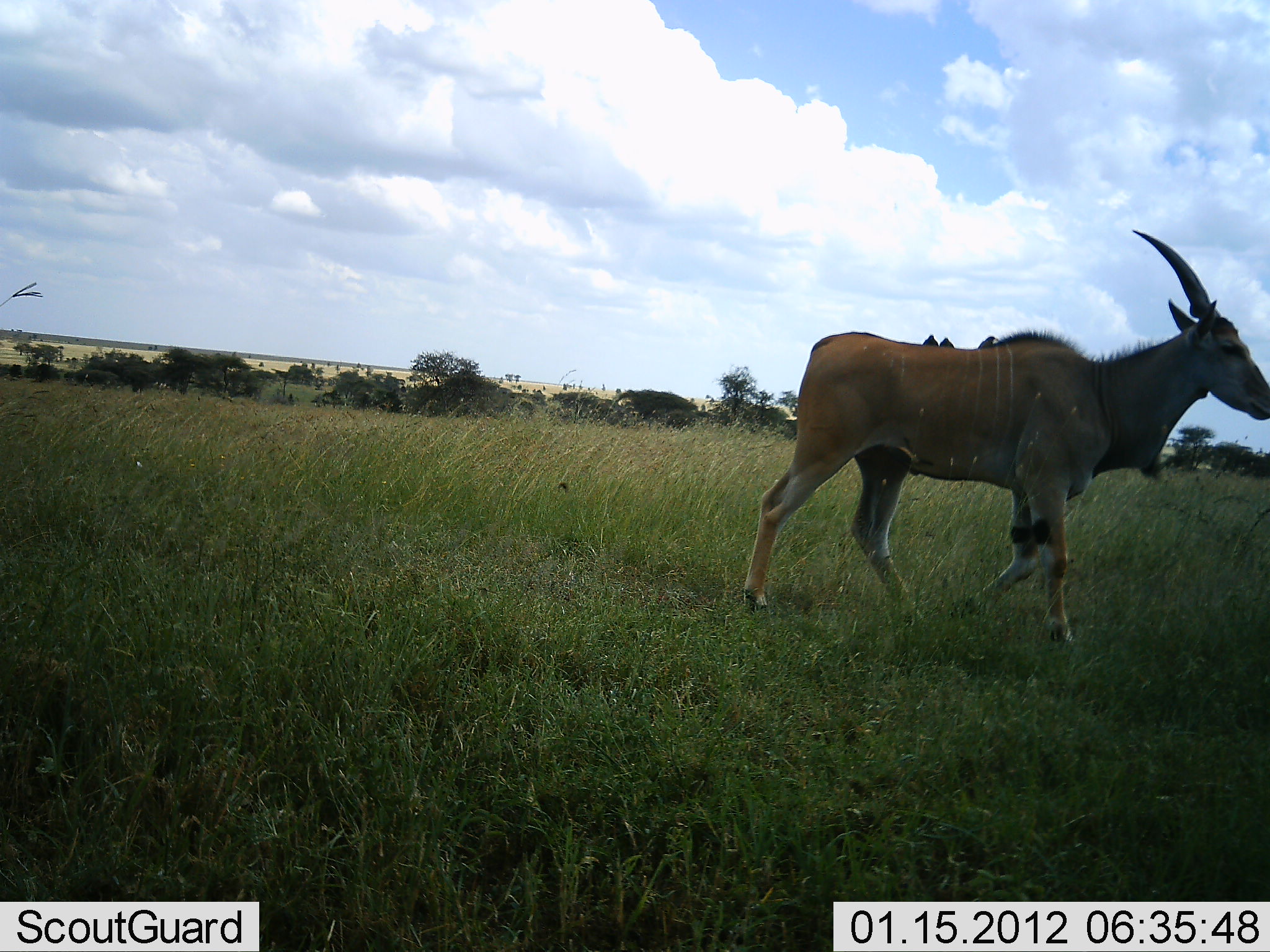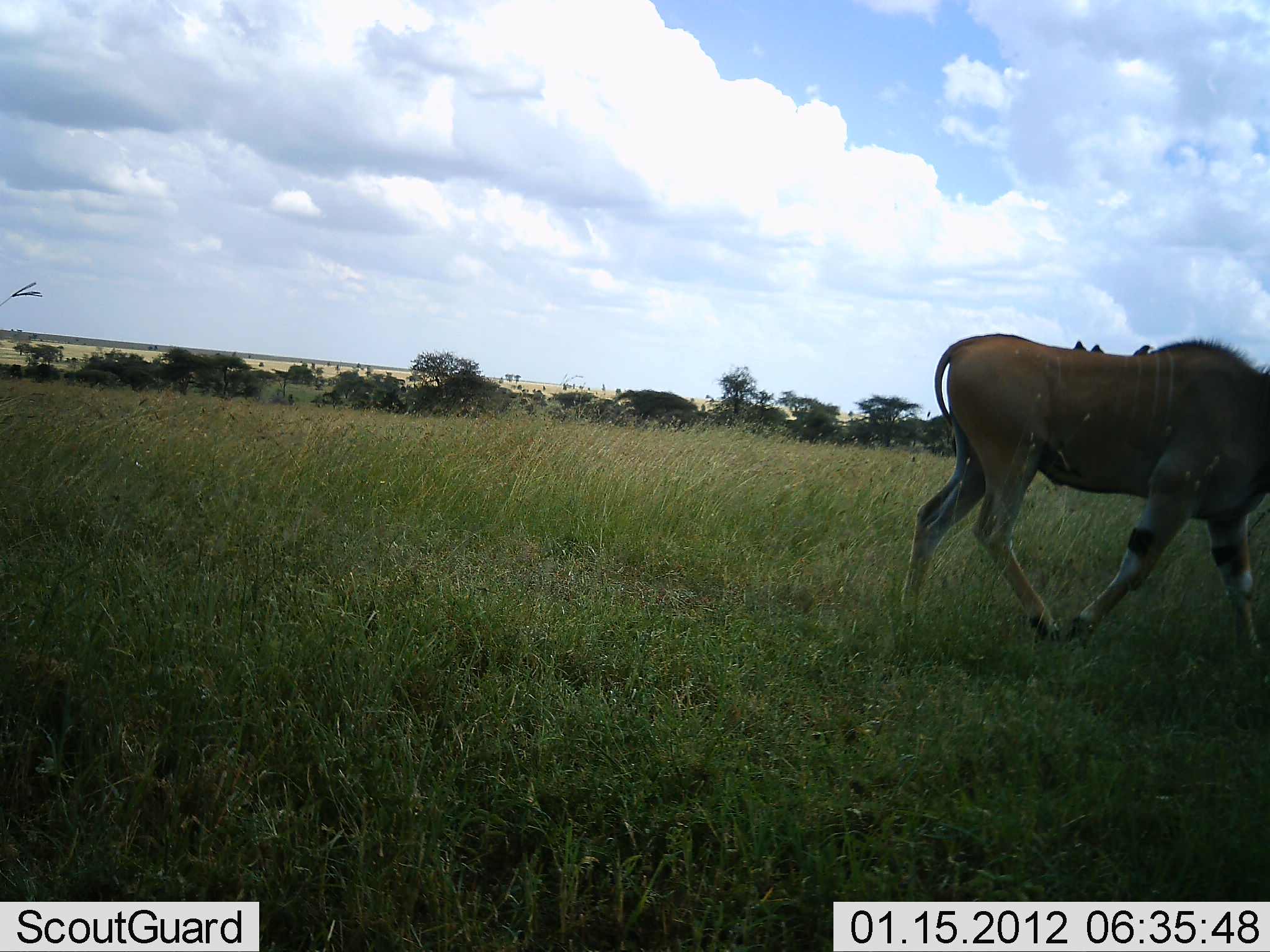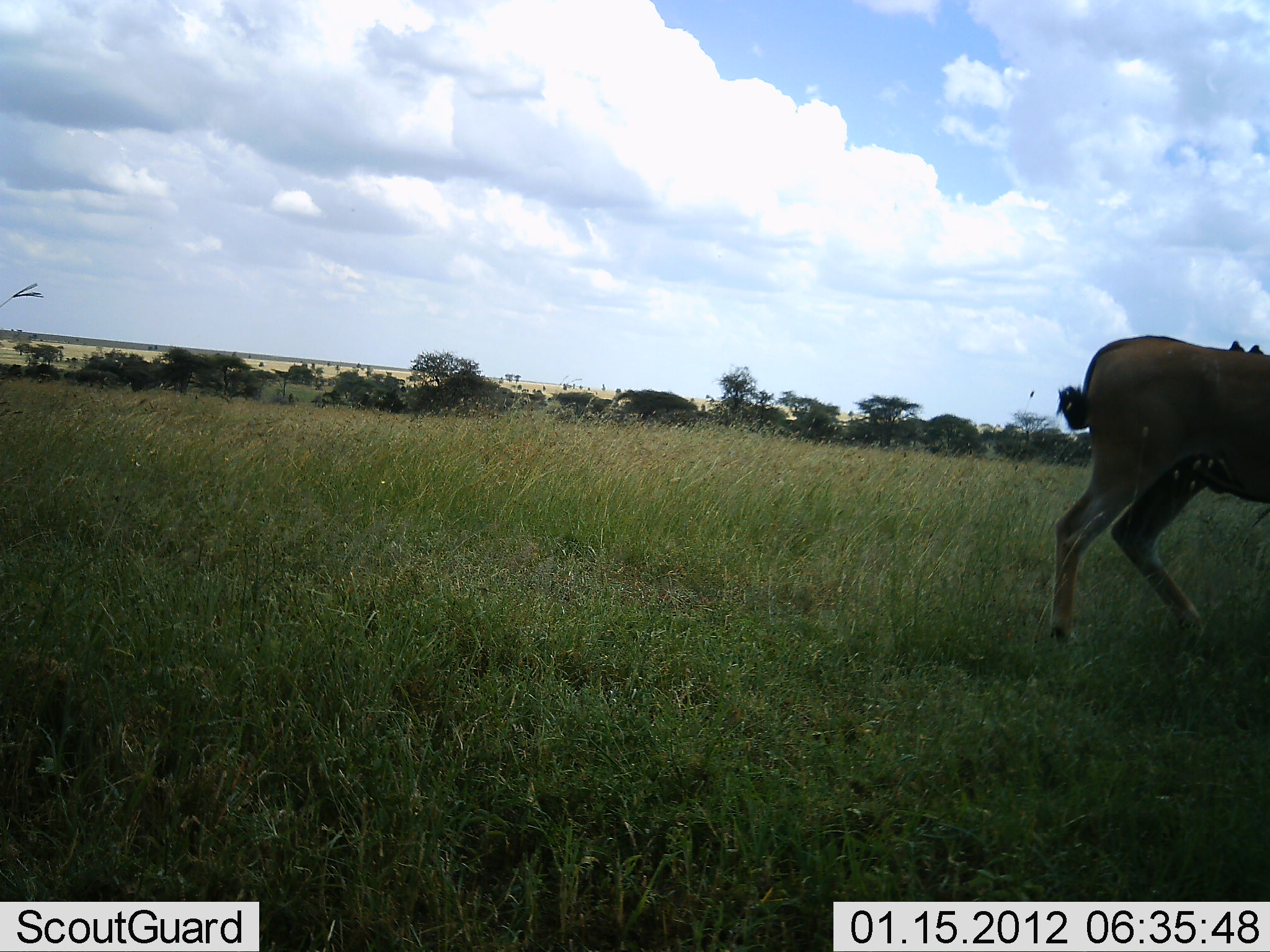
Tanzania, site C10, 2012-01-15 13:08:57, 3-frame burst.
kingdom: Animalia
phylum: Chordata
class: Mammalia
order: Artiodactyla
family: Bovidae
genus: Tragelaphus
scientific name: Tragelaphus oryx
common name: eland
Eland (Tragelaphus oryx), count 1. Behavior (volunteer vote fractions): standing 0%, resting 0%, moving 100%, interacting 0%. Young present (vote fraction): 0%. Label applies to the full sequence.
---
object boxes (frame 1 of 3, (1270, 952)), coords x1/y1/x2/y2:
animal: 742/230/1270/642; 978/337/998/348; 923/334/939/346; 940/337/954/348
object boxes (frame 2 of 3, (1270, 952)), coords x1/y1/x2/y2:
animal: 900/334/1270/656; 1133/344/1154/355; 1071/339/1087/351; 1089/343/1106/353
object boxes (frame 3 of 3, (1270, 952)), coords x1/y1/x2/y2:
animal: 1048/333/1270/644; 1225/340/1246/351; 1247/345/1267/355